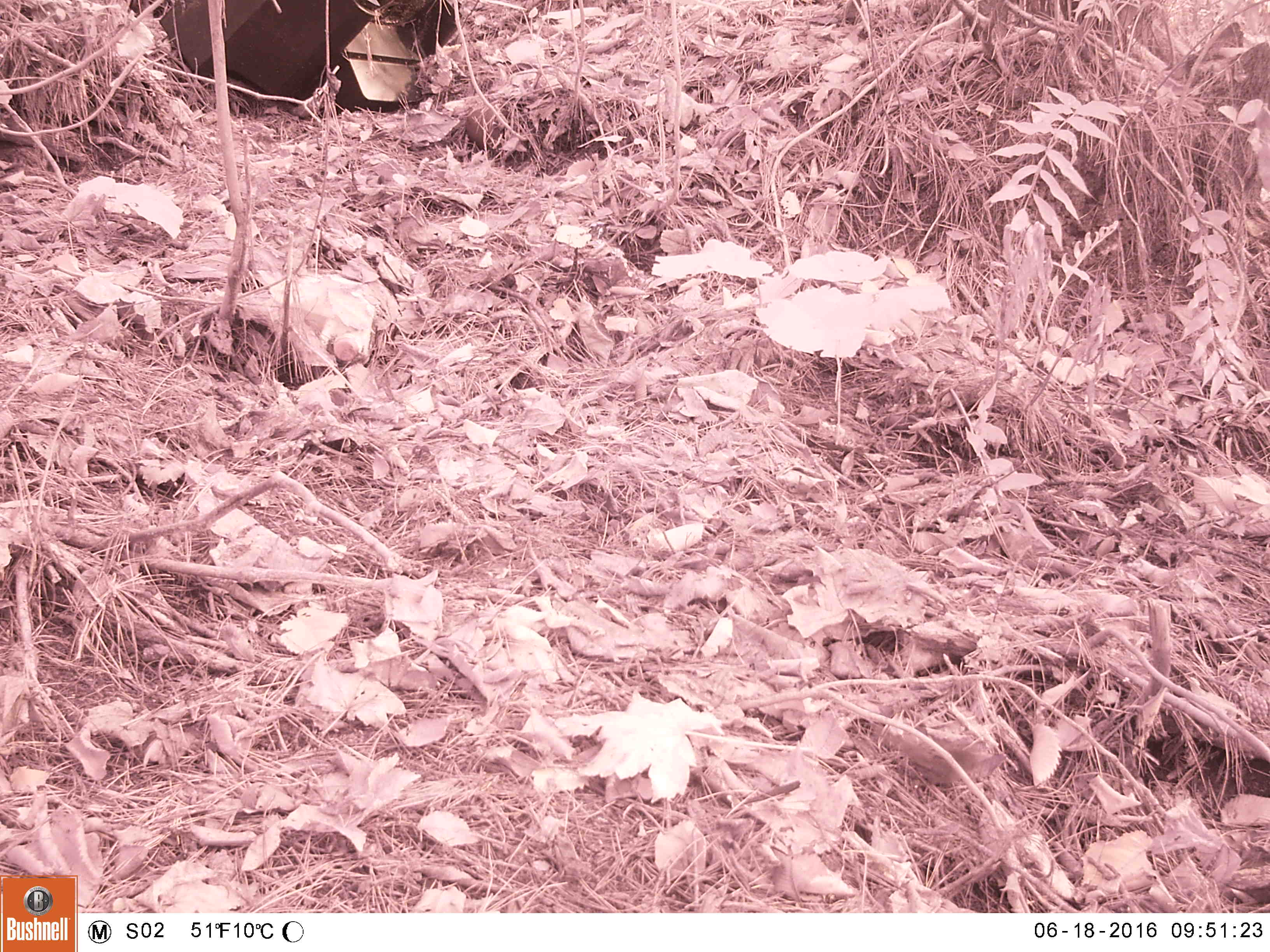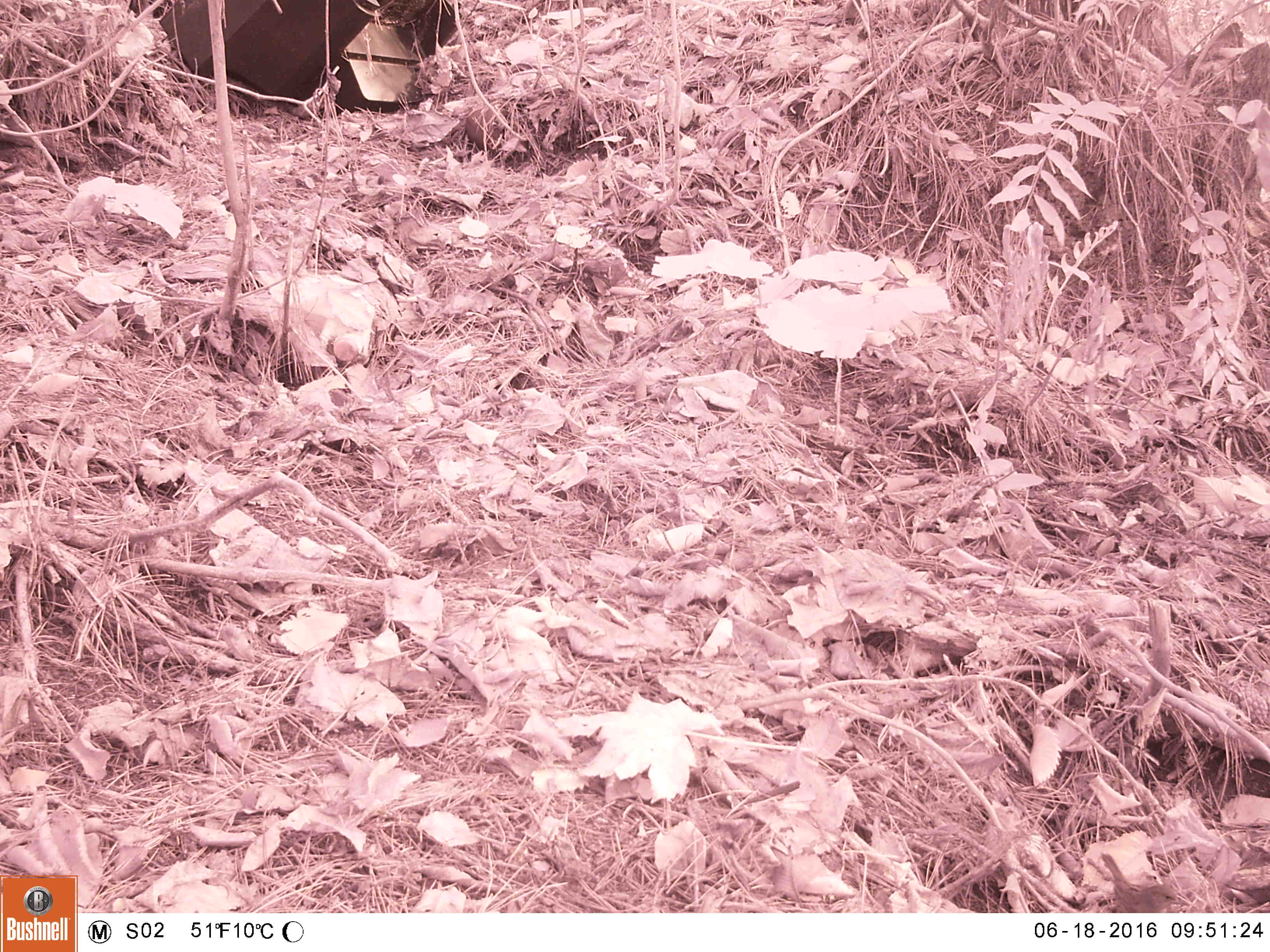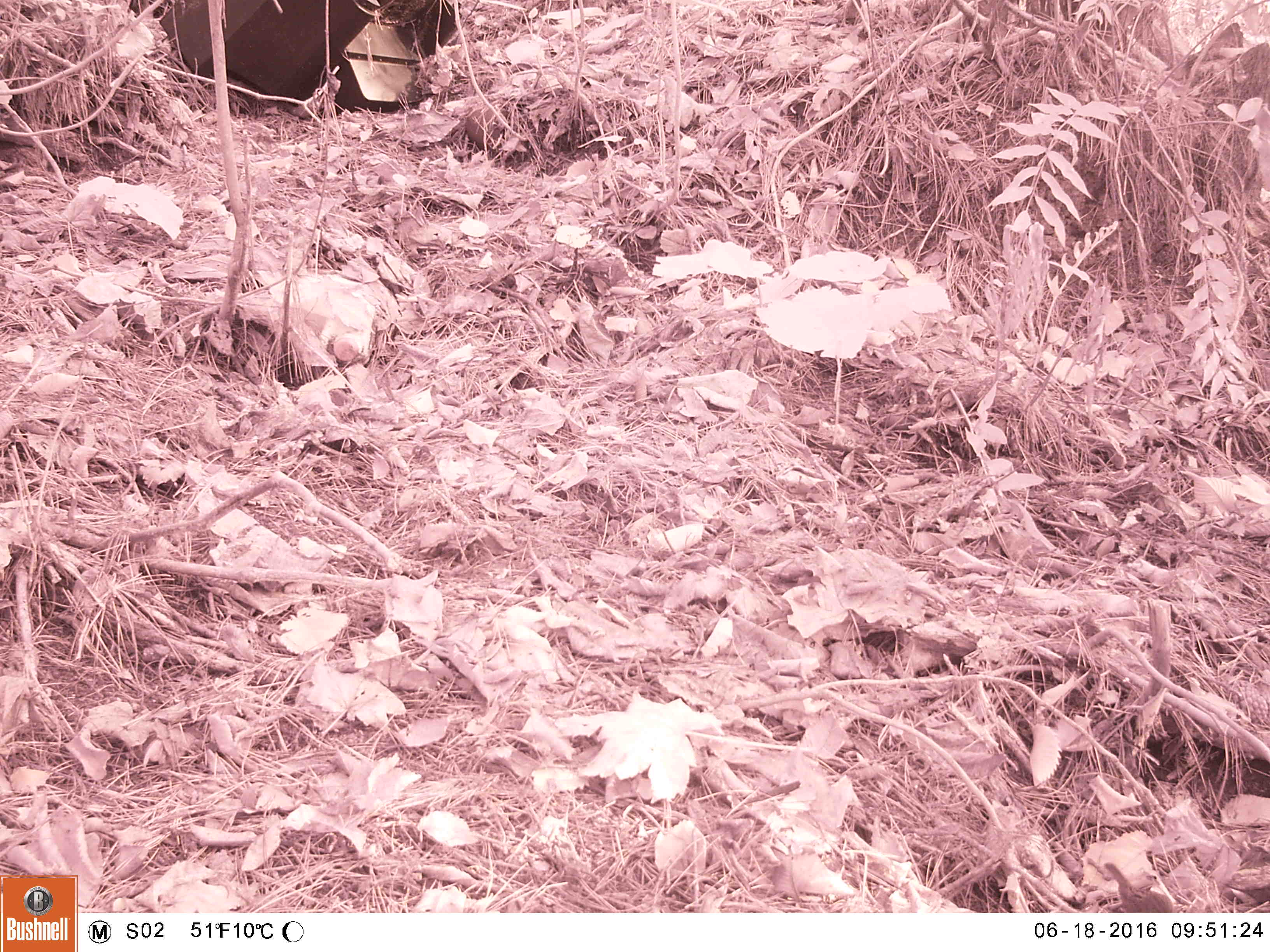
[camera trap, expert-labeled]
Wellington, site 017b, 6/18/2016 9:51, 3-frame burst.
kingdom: Animalia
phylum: Chordata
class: Aves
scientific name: Aves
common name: bird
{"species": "bird (Aves)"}